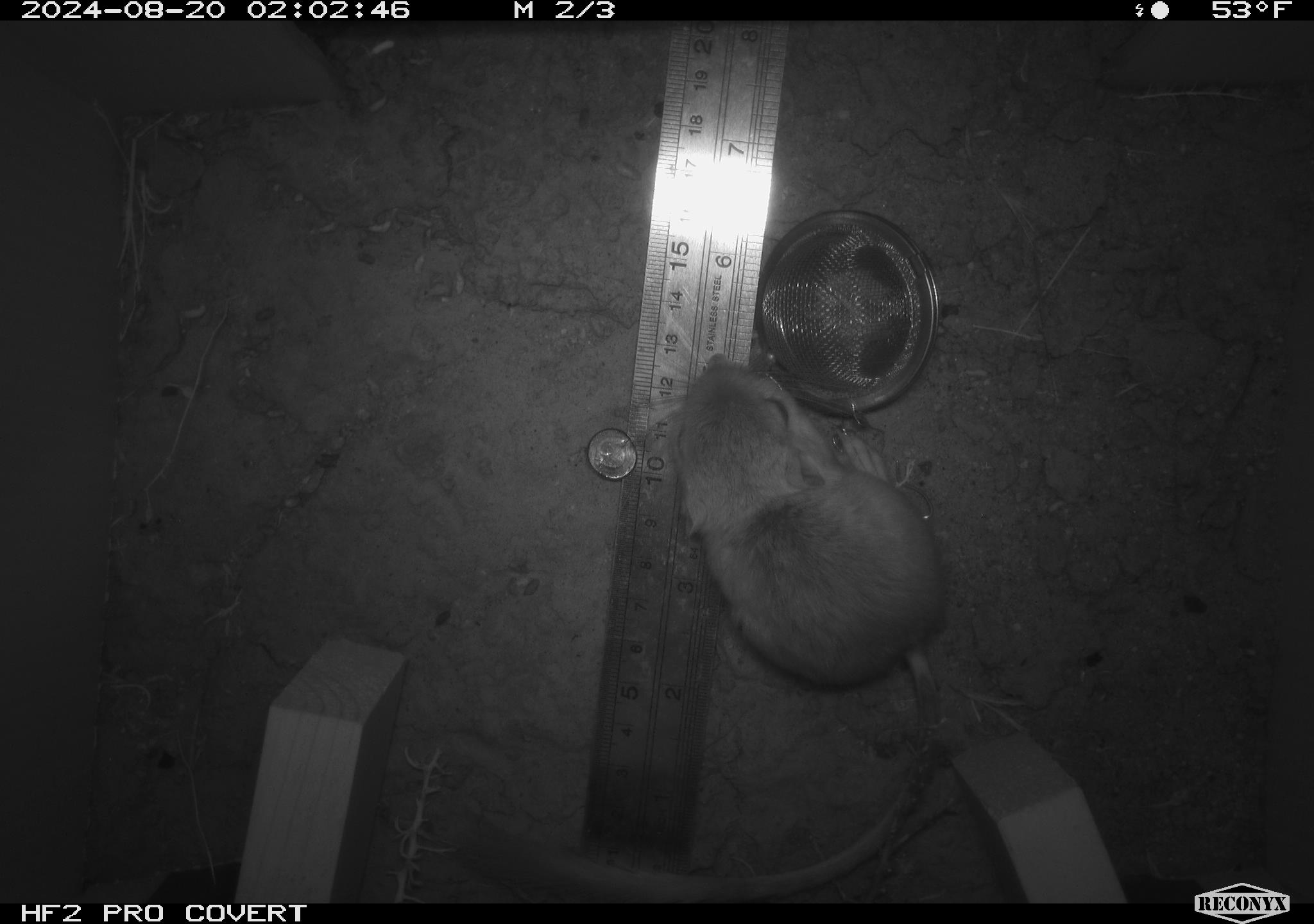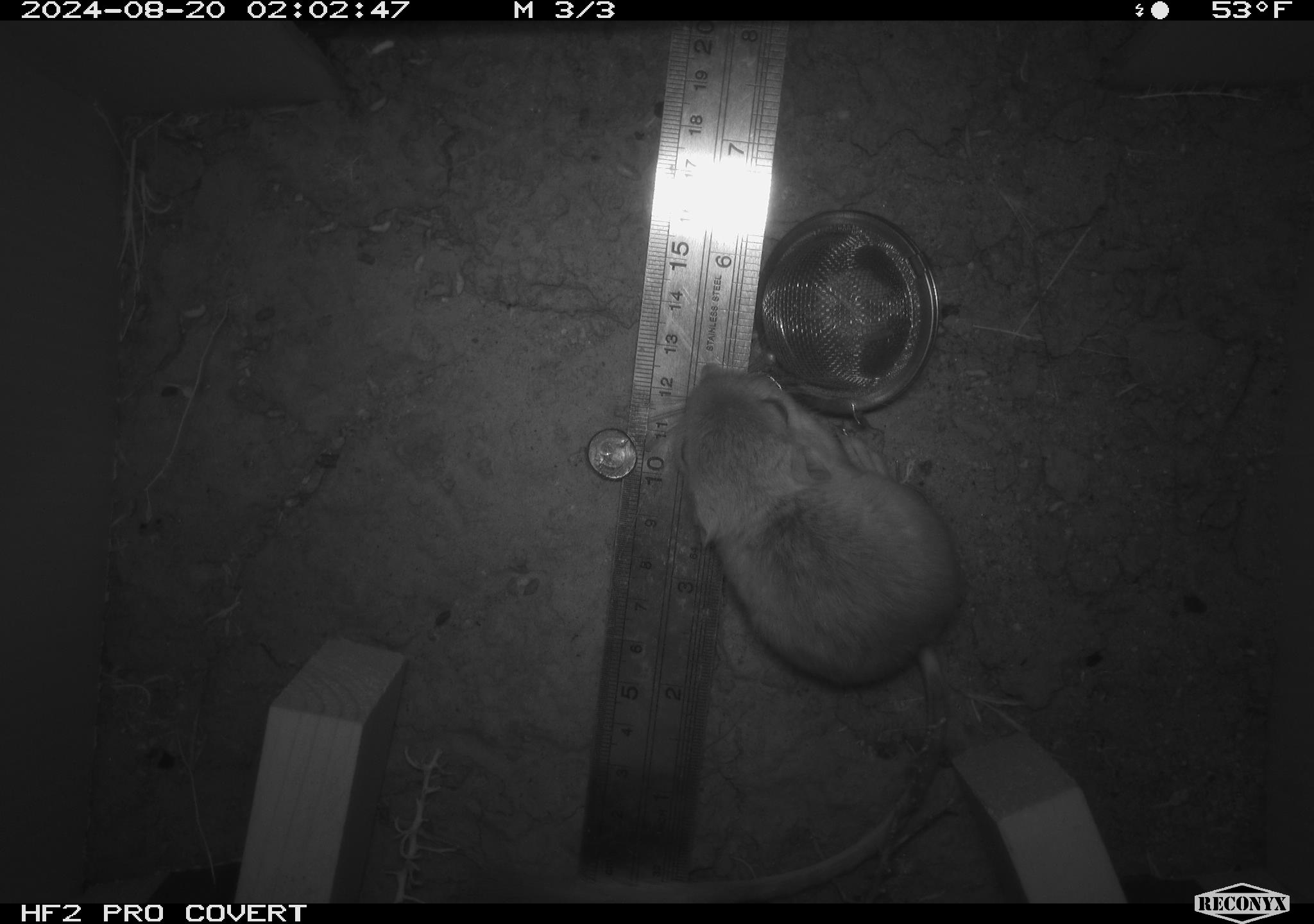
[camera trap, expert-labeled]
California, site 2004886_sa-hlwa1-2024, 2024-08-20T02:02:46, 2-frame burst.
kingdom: Animalia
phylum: Chordata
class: Mammalia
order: Rodentia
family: Heteromyidae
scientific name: Heteromyidae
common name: kangaroo rats and pocket mice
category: heteromyidae family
Heteromyidae family (kangaroo rats and pocket mice) (Heteromyidae).